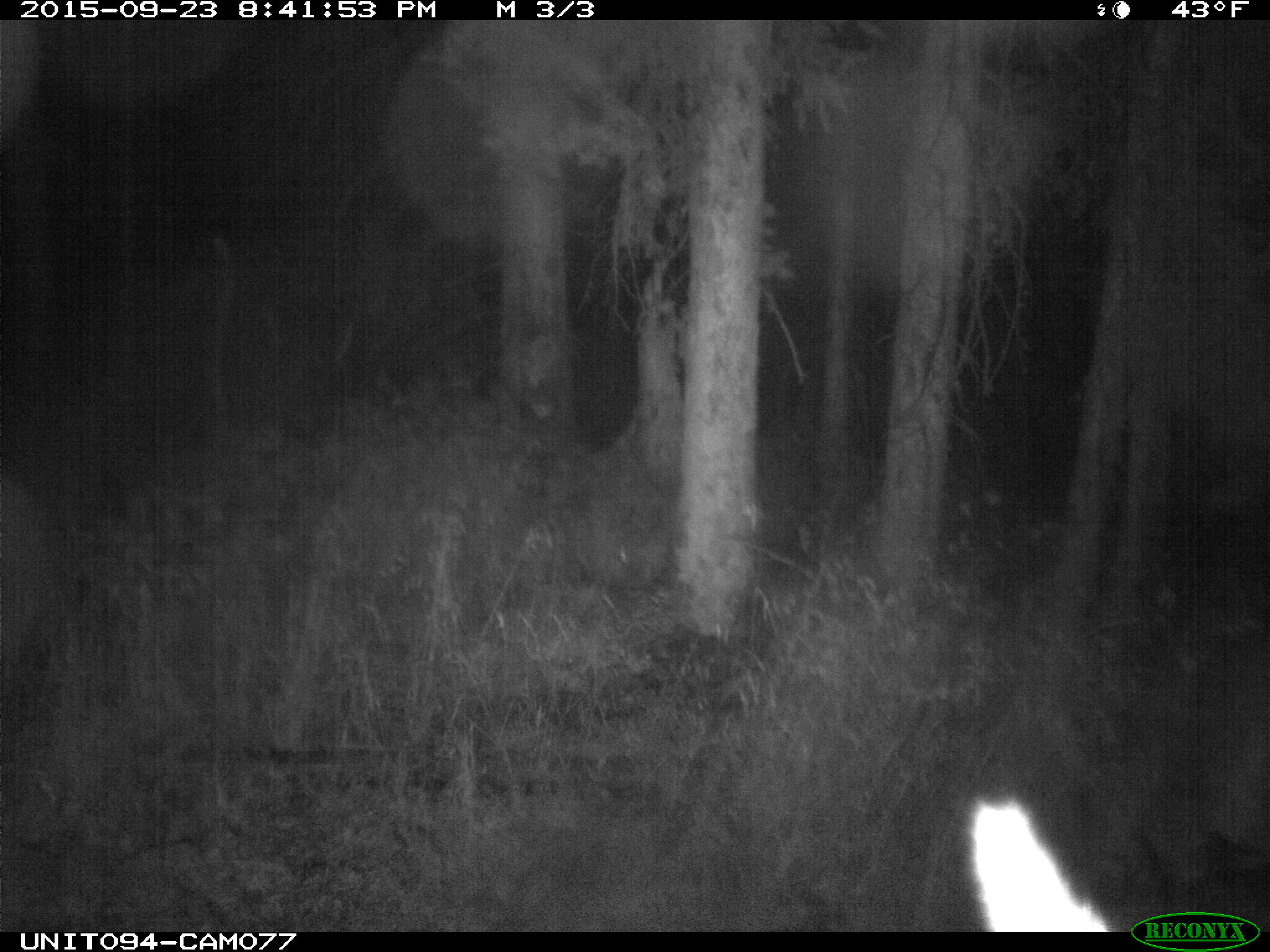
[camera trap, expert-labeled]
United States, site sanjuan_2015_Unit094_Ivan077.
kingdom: Animalia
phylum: Chordata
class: Mammalia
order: Artiodactyla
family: Cervidae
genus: Cervus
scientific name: Cervus elaphus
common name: red deer